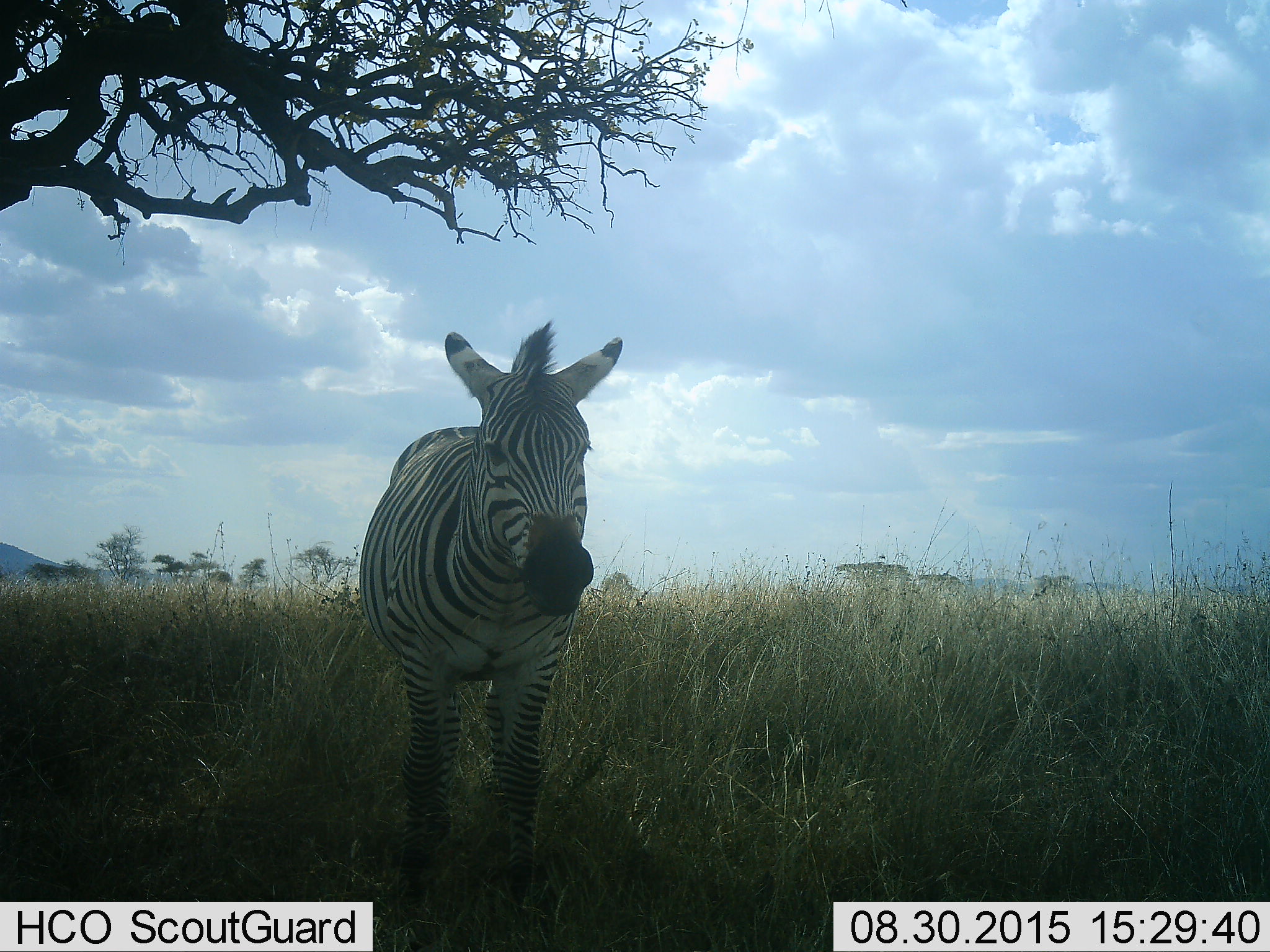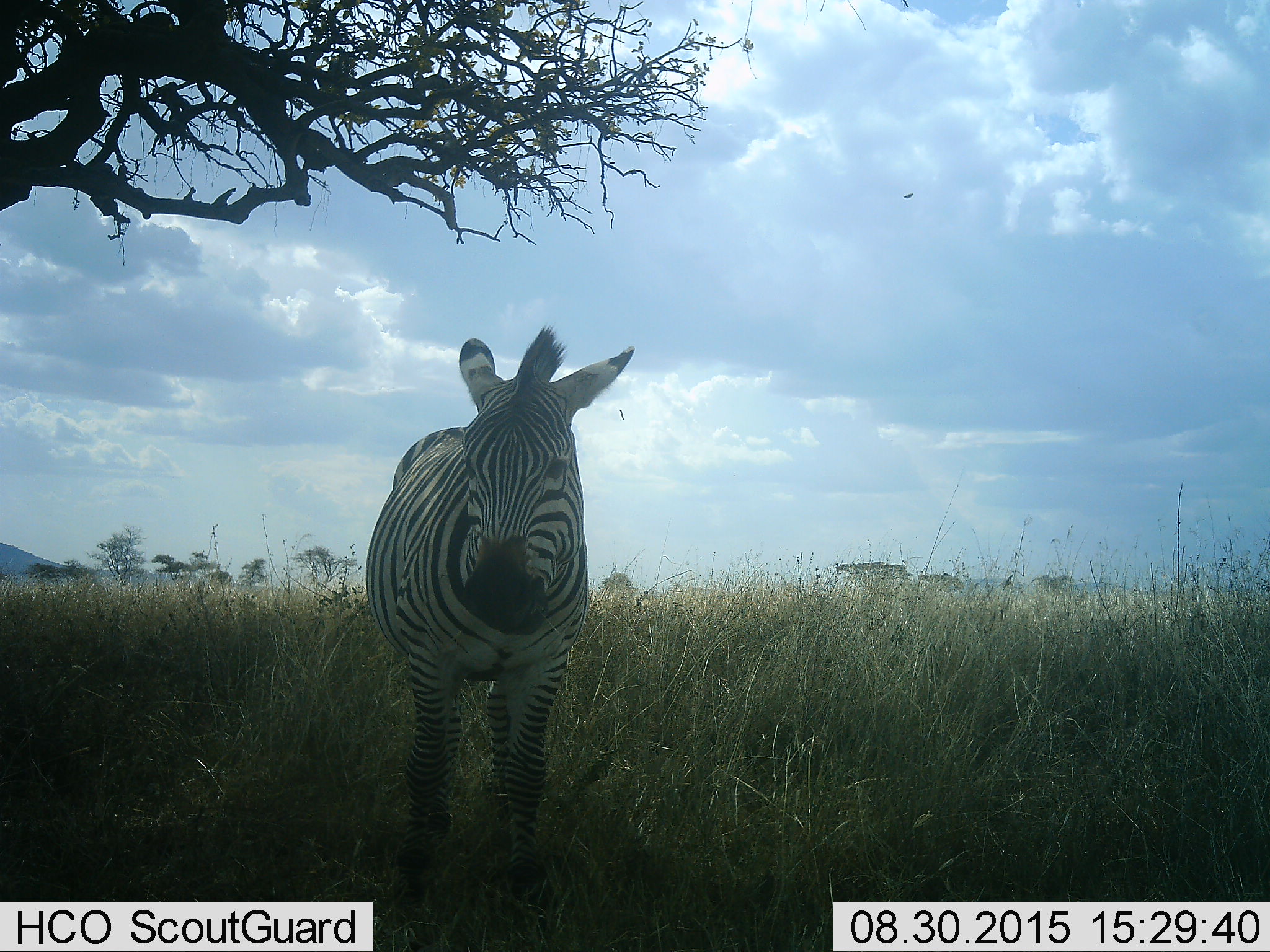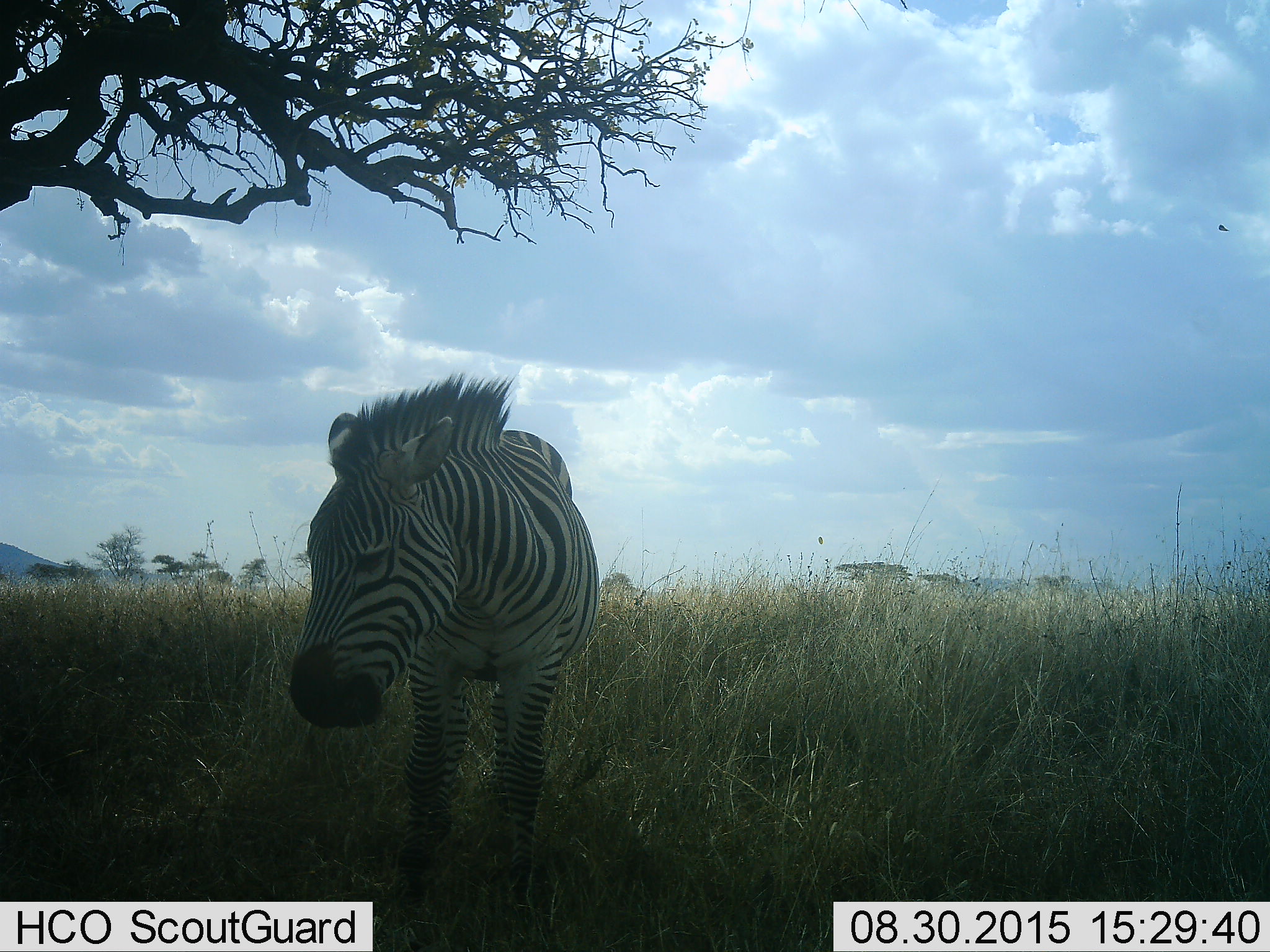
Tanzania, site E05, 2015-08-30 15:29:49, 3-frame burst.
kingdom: Animalia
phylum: Chordata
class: Mammalia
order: Perissodactyla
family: Equidae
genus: Equus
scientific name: Equus quagga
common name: plains zebra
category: zebra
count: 1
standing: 79%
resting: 5%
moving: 11%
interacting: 0%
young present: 0%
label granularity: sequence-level